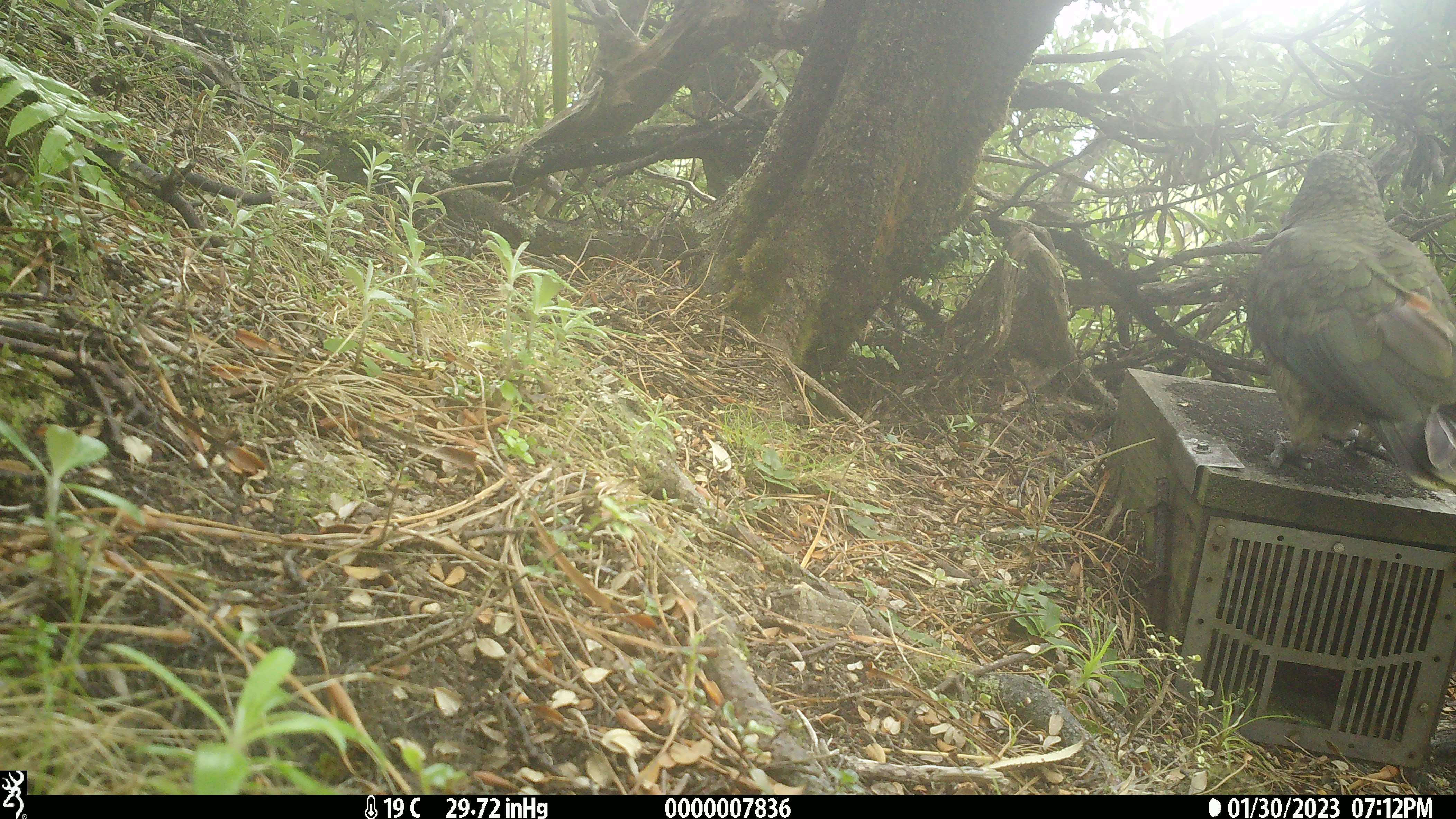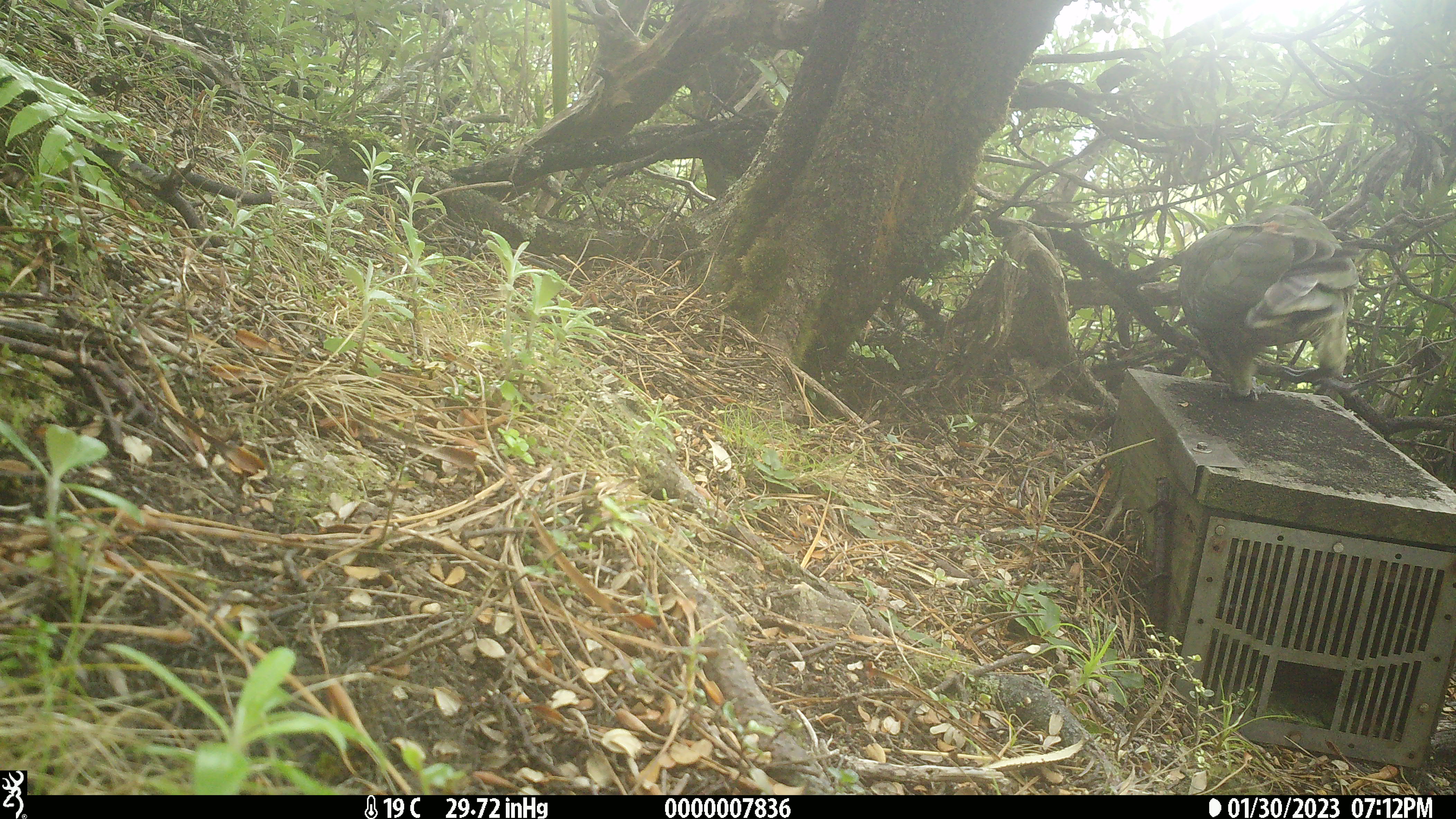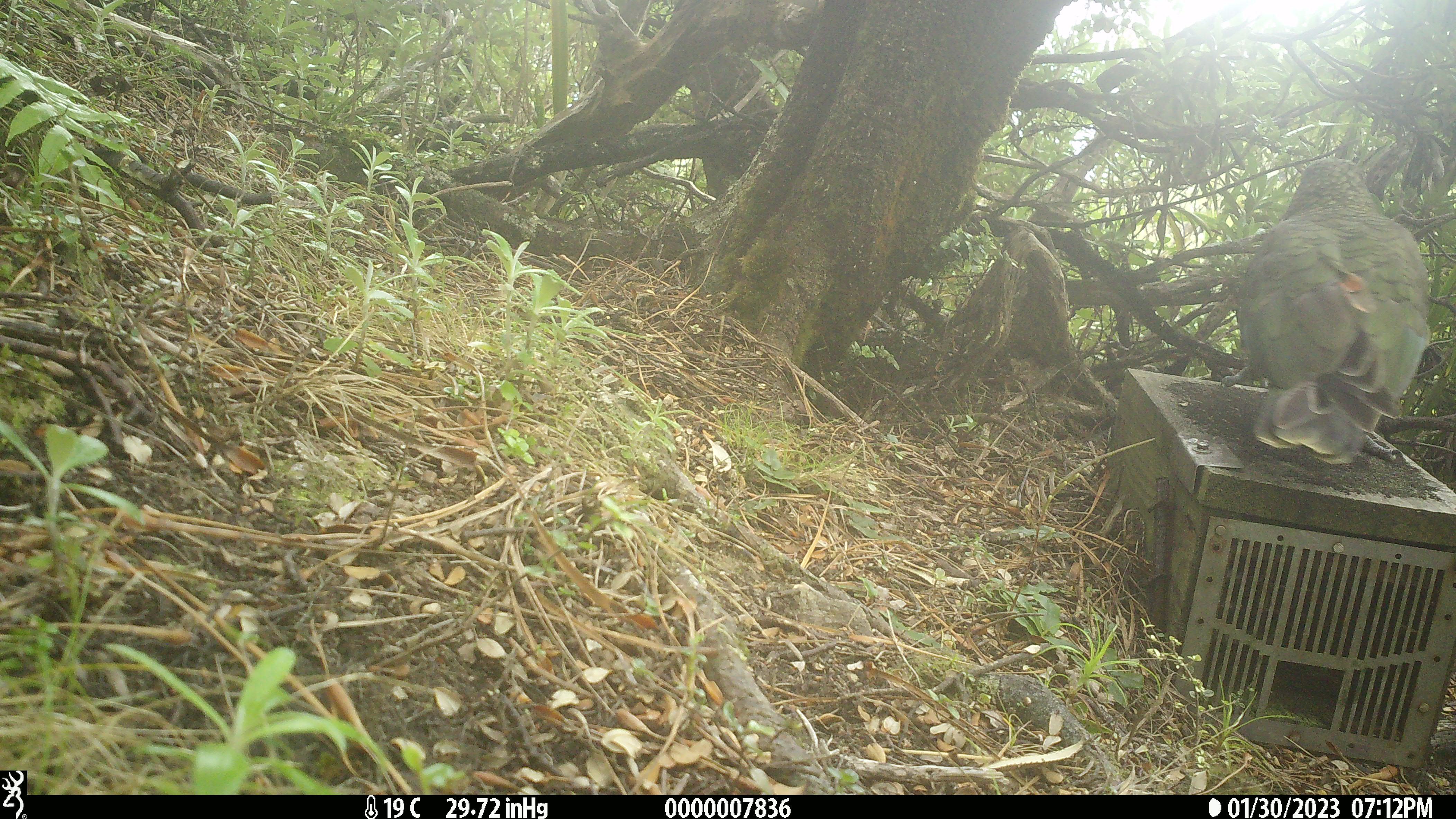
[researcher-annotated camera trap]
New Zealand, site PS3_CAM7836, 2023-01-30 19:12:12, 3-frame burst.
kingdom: Animalia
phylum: Chordata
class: Aves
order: Psittaciformes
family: Strigopidae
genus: Nestor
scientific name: Nestor notabilis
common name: kea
Kea (Nestor notabilis).